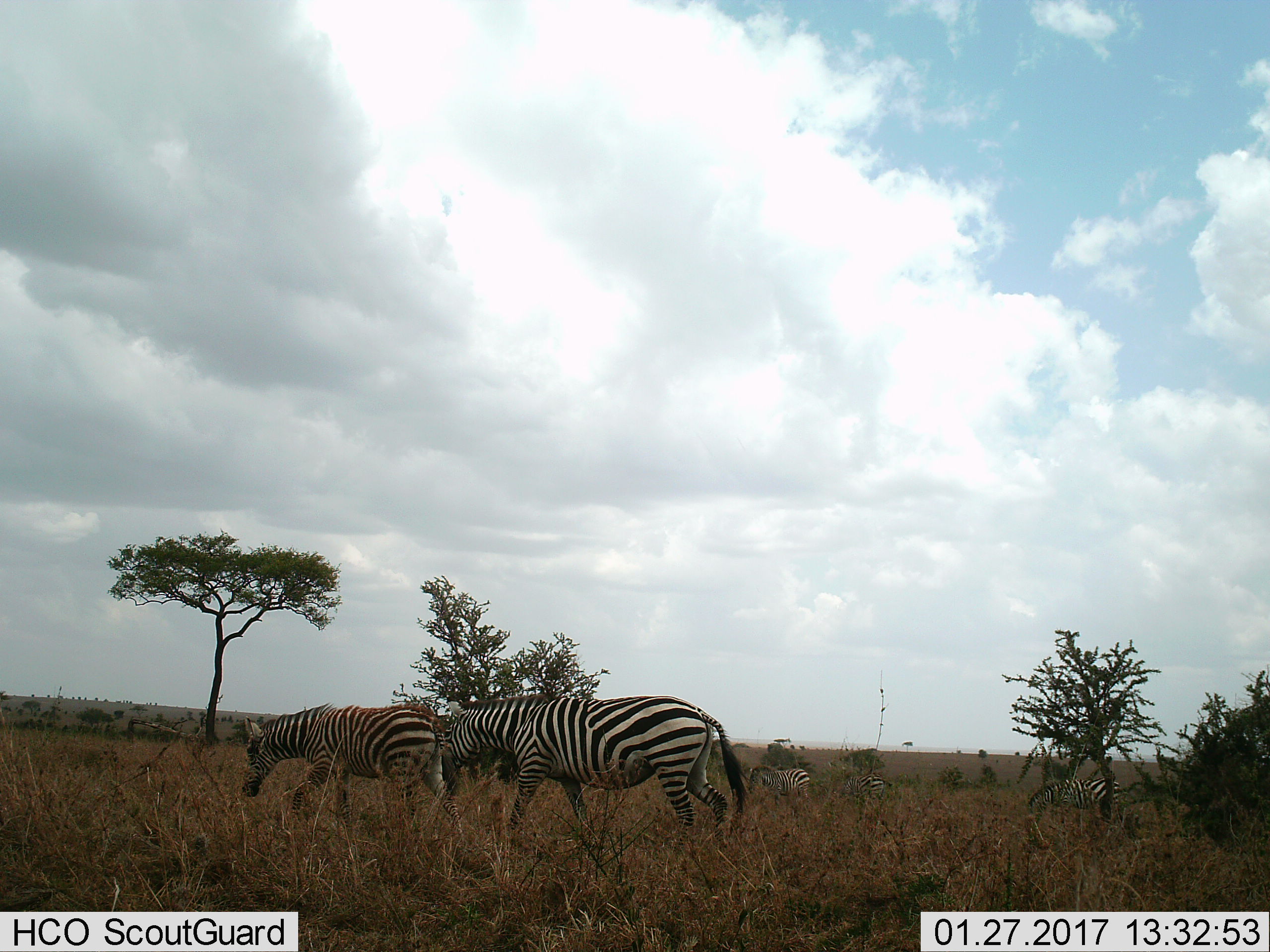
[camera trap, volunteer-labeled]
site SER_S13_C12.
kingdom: Animalia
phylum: Chordata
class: Mammalia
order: Perissodactyla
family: Equidae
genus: Equus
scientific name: Equus quagga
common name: plains zebra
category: zebraplains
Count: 5.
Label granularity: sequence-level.